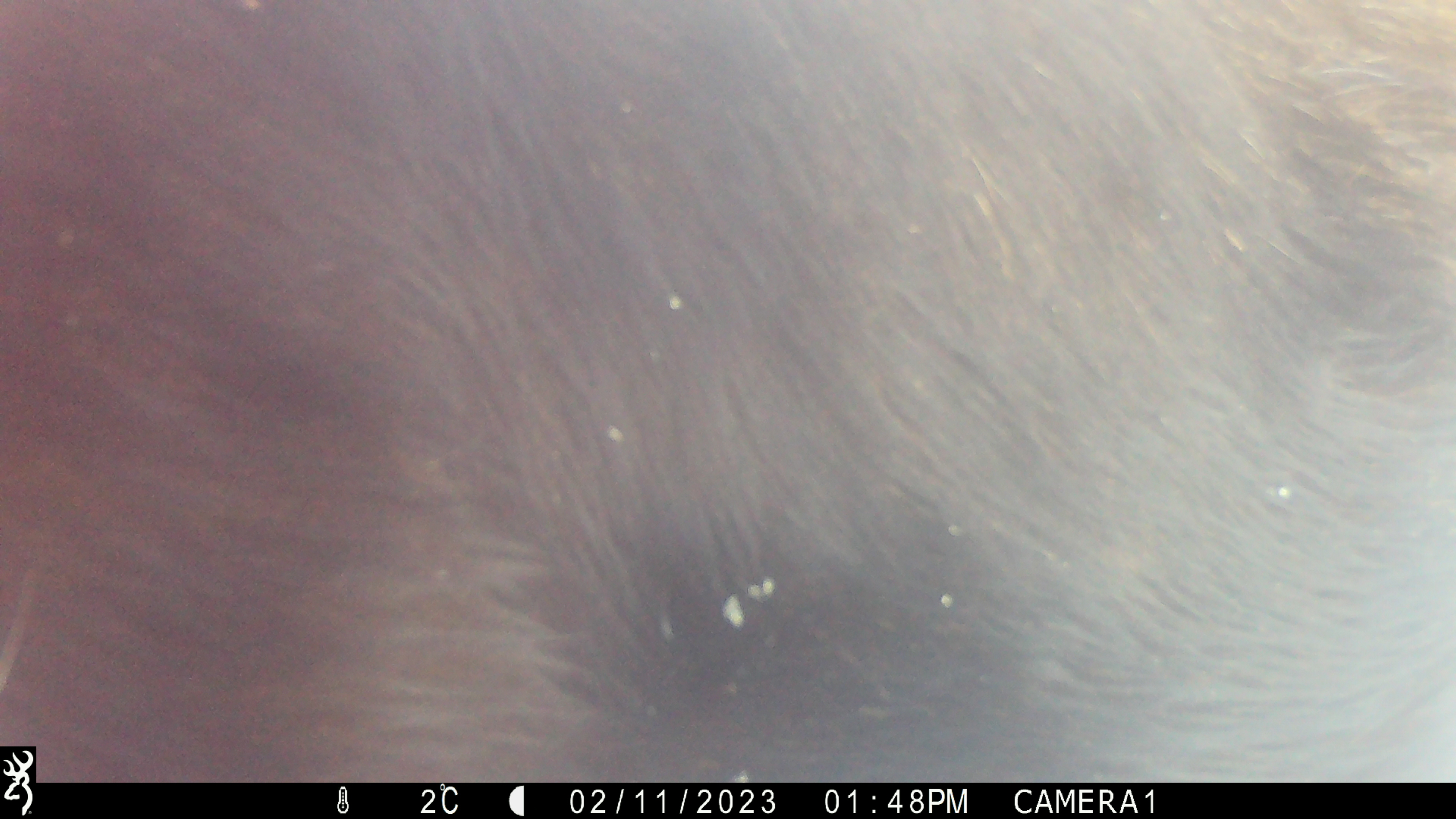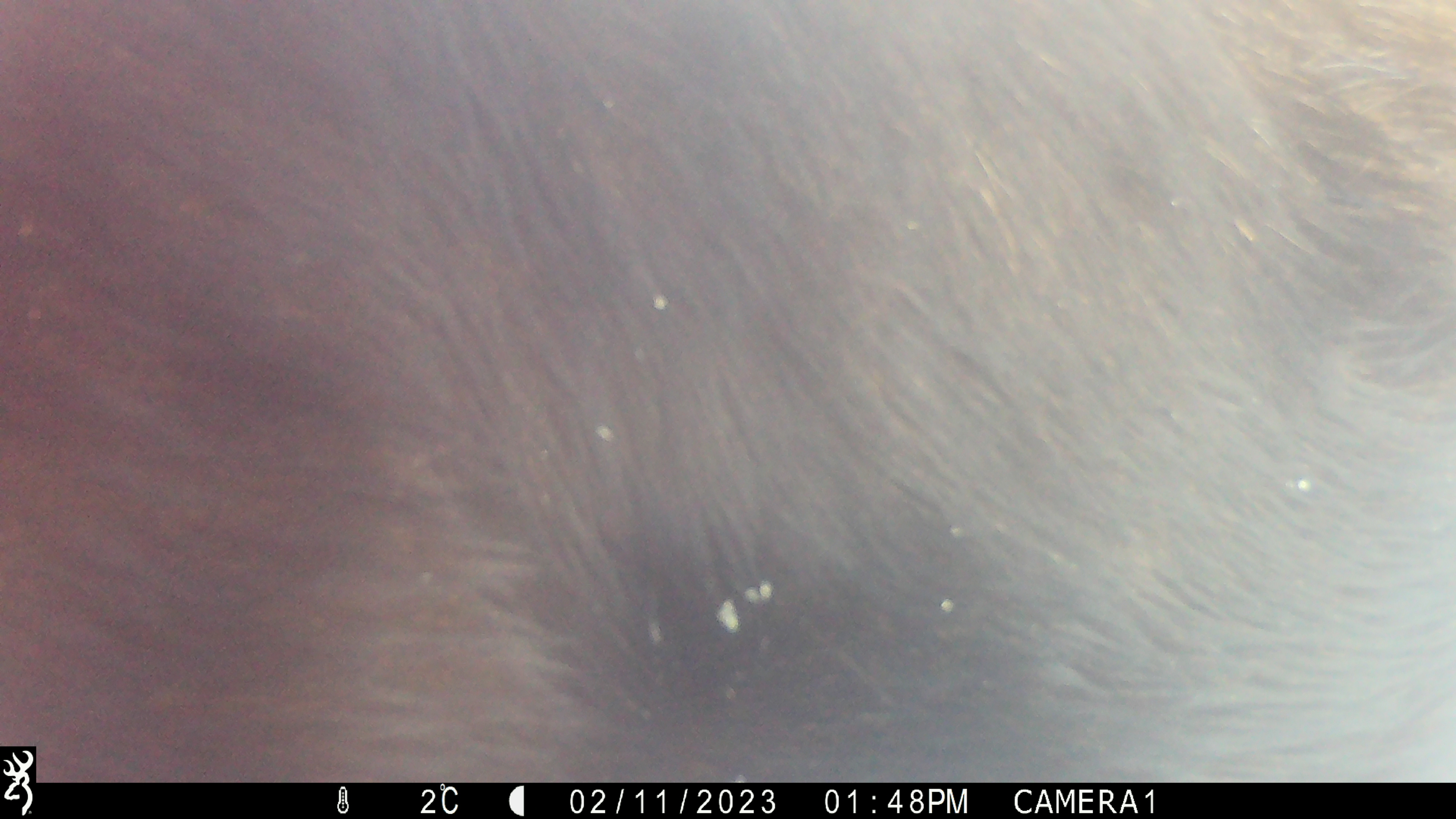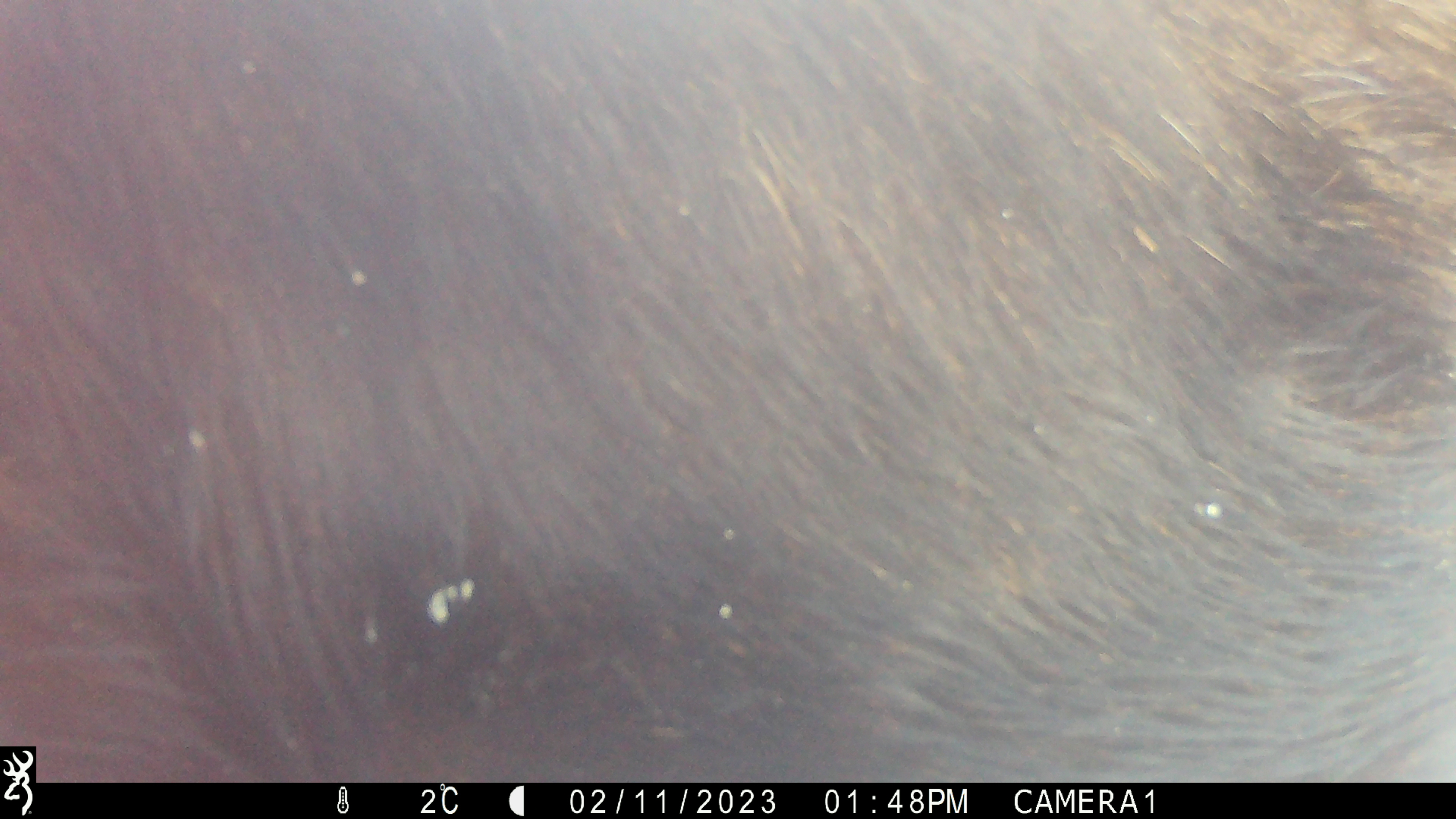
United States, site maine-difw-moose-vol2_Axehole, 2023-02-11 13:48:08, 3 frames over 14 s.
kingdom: Animalia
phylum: Chordata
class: Mammalia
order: Artiodactyla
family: Cervidae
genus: Alces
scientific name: Alces alces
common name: moose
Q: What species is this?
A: Moose (Alces alces).